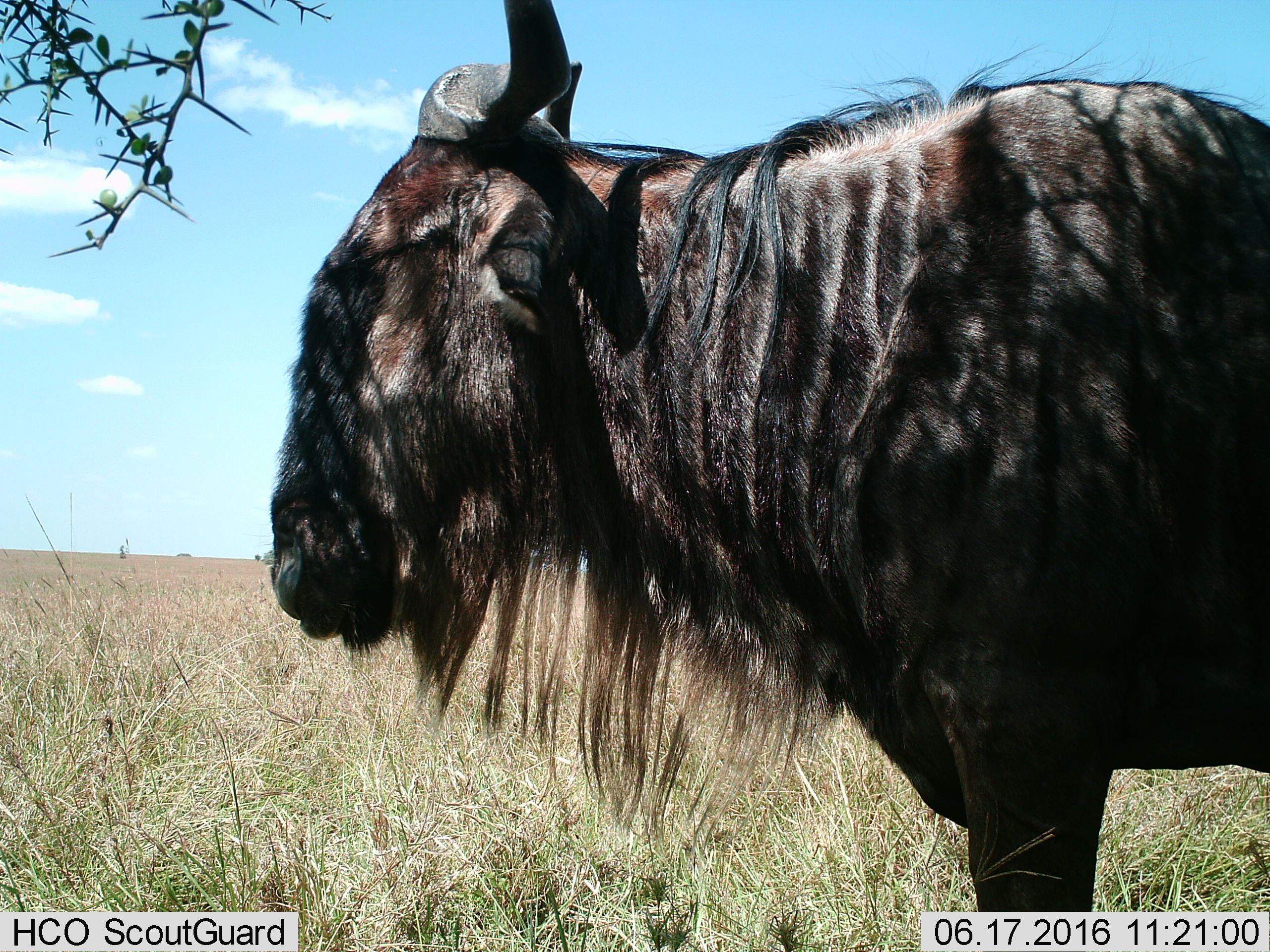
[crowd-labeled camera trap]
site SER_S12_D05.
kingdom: Animalia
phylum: Chordata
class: Mammalia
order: Artiodactyla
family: Bovidae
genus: Connochaetes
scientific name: Connochaetes taurinus taurinus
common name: blue wildebeest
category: wildebeestblue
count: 1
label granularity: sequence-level